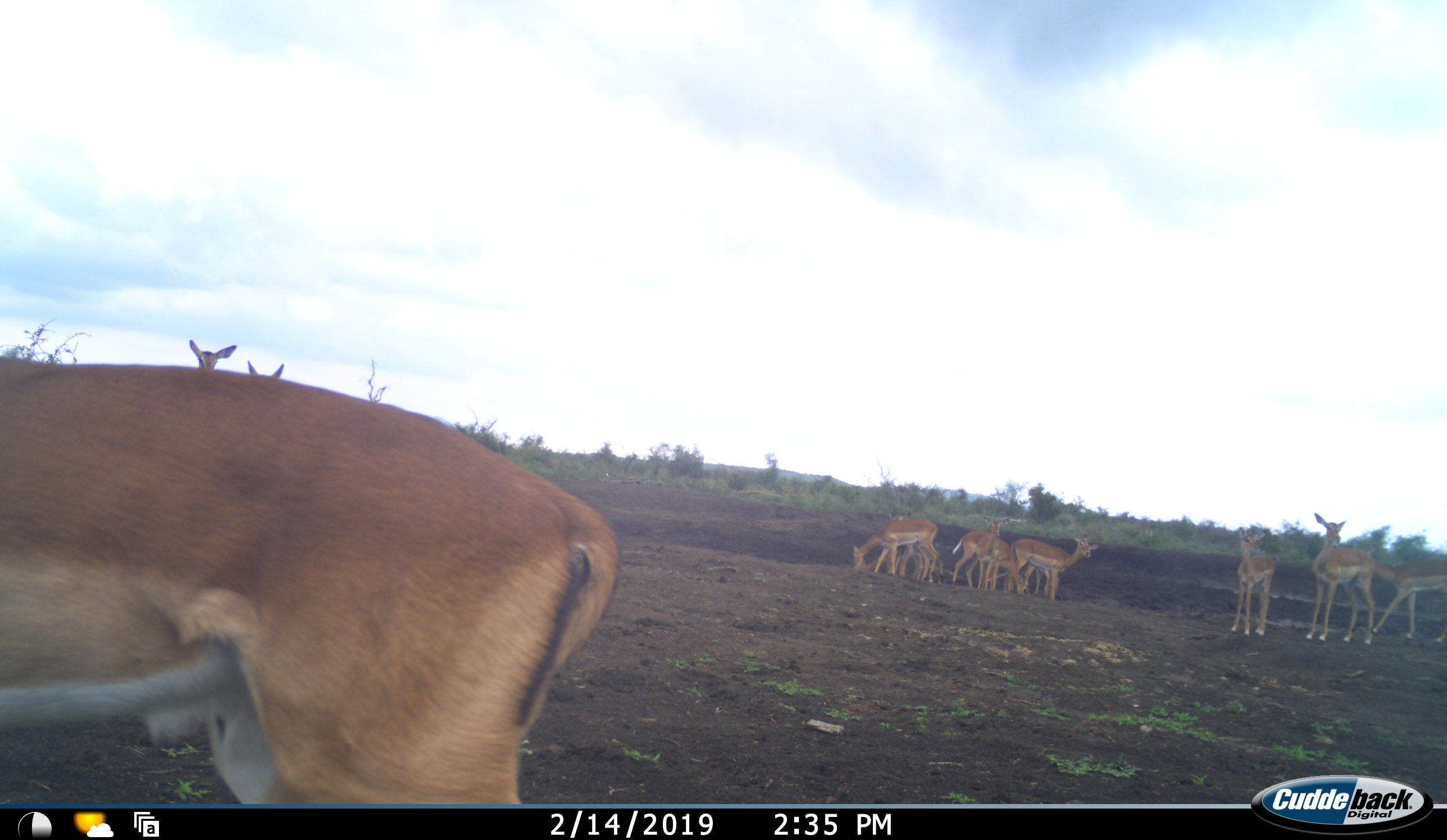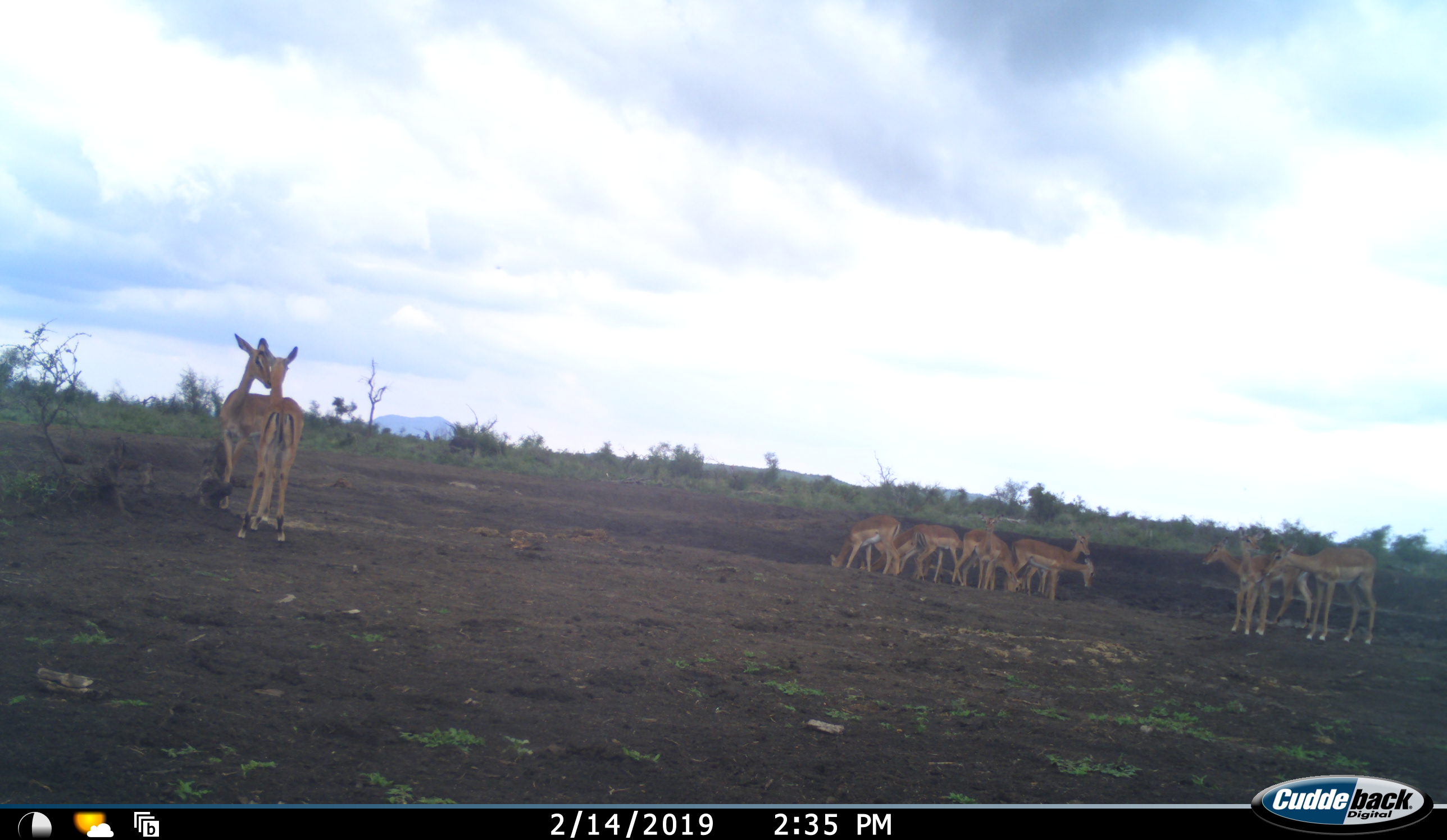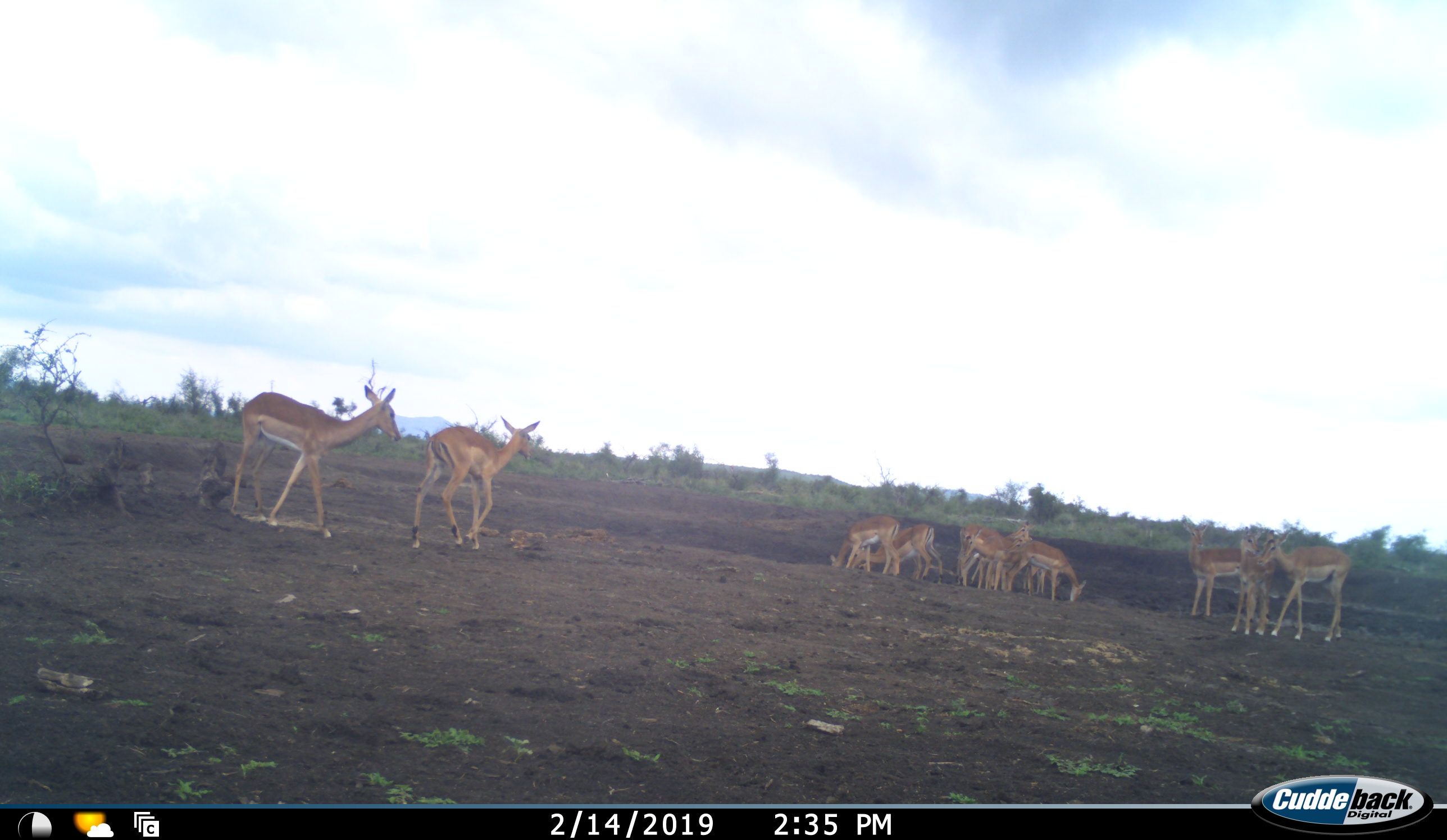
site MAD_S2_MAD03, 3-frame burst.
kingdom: Animalia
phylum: Chordata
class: Mammalia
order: Artiodactyla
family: Bovidae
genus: Aepyceros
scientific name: Aepyceros melampus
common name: impala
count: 11-50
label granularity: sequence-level